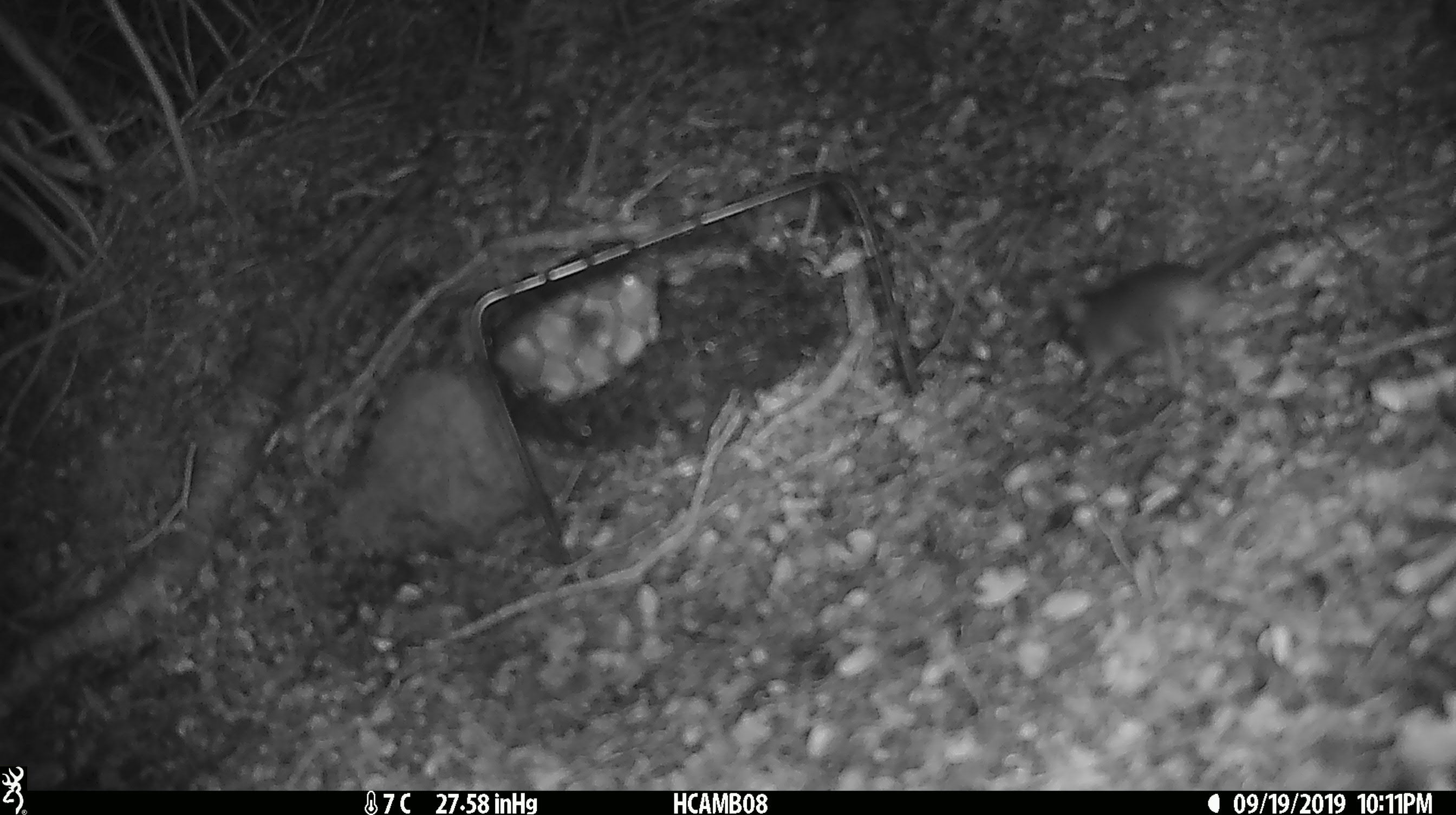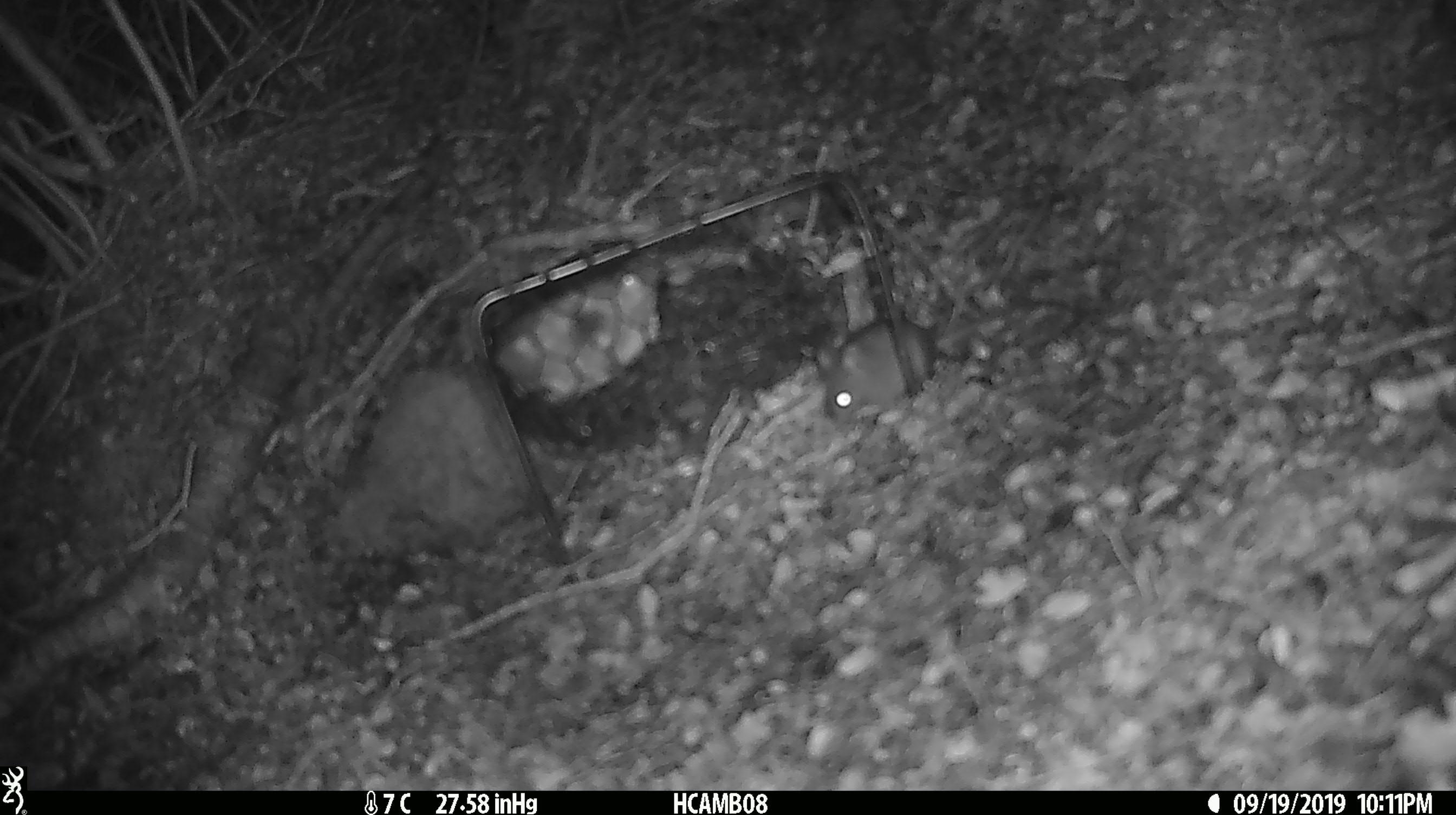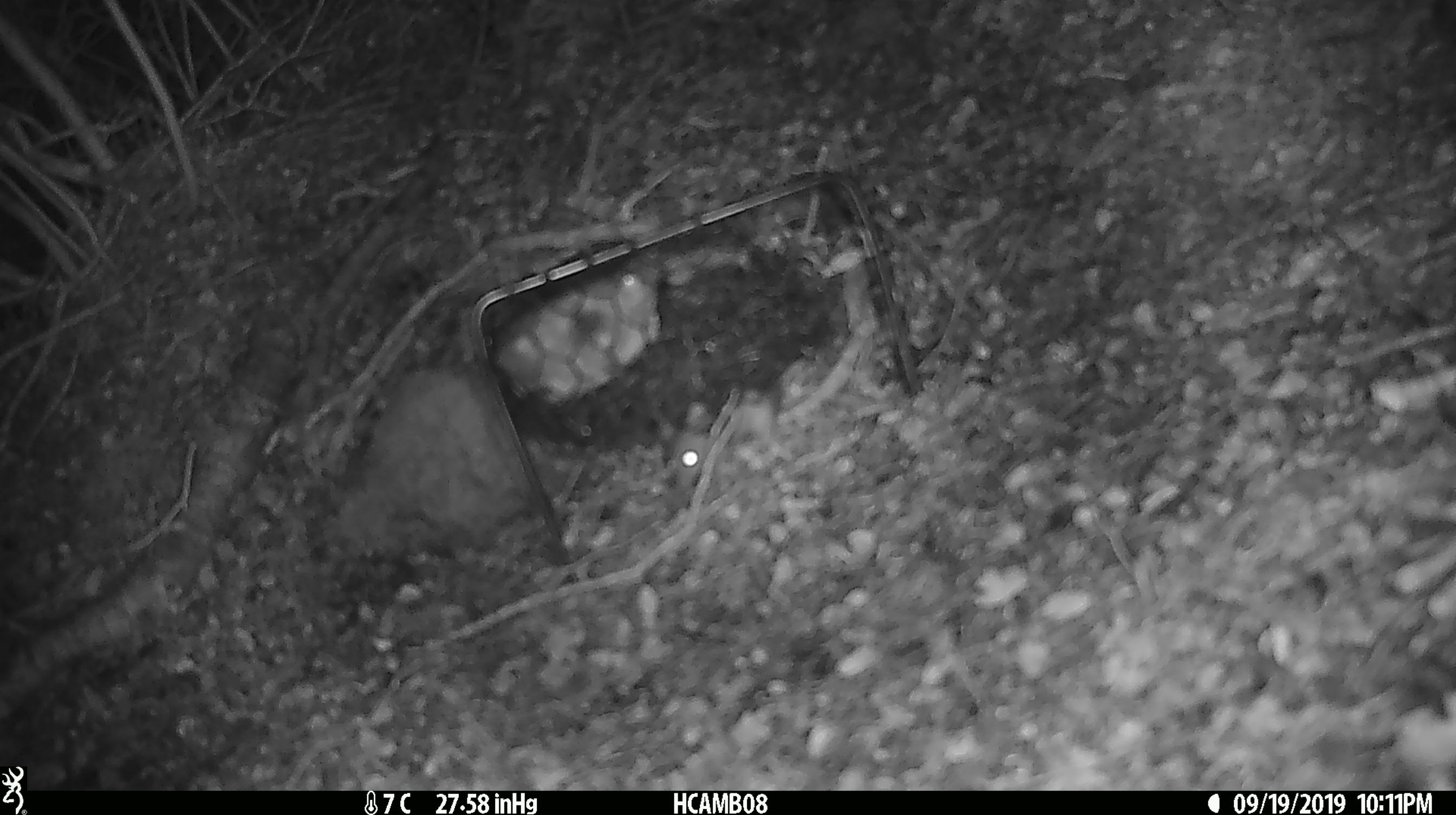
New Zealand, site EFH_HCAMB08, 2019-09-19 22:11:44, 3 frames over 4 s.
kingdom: Animalia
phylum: Chordata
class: Mammalia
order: Rodentia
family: Muridae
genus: Mus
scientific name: Mus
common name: mouse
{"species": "mouse (Mus)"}